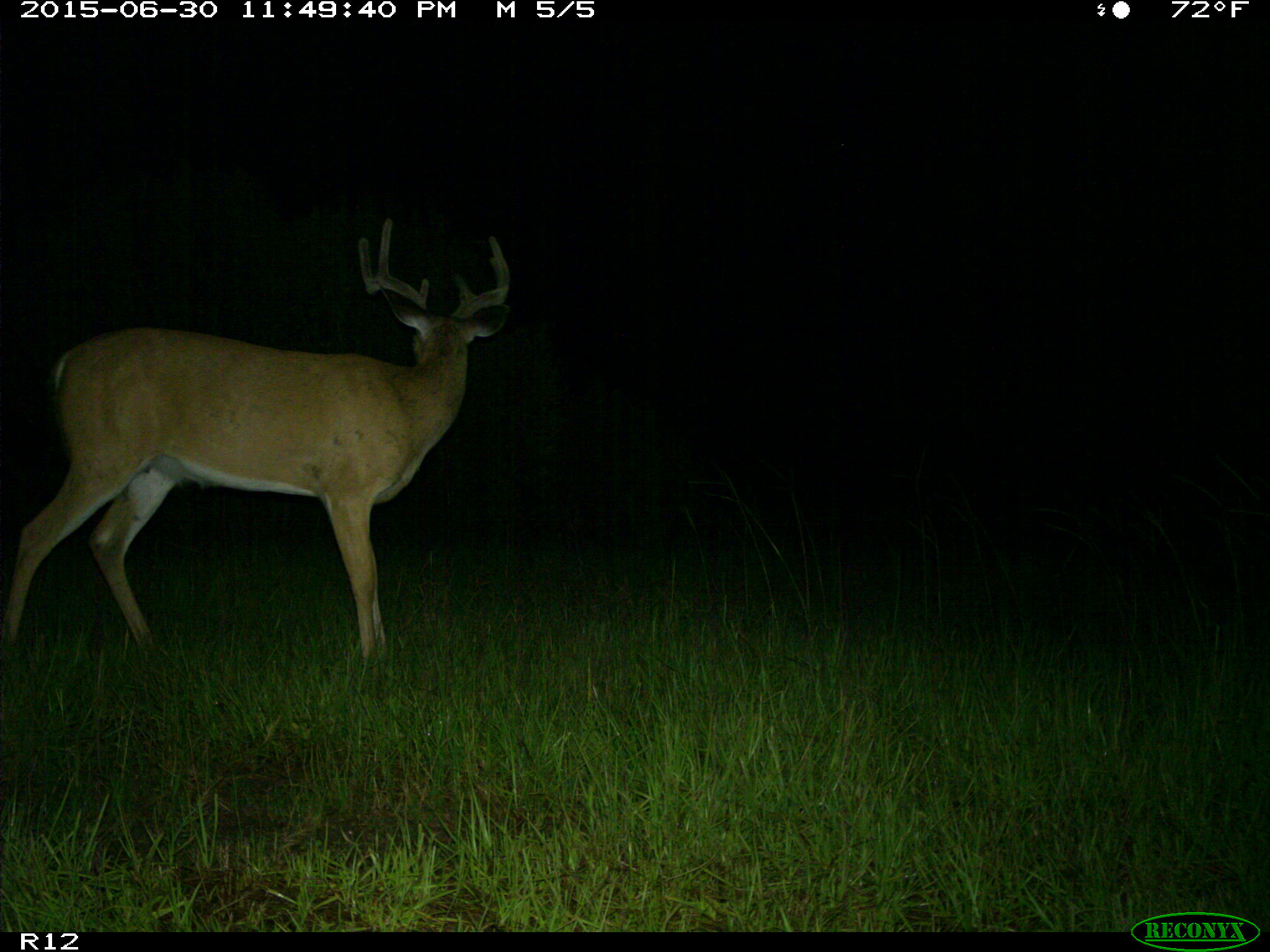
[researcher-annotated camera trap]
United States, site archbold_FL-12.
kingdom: Animalia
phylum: Chordata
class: Mammalia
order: Artiodactyla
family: Cervidae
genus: Odocoileus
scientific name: Odocoileus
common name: deer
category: unidentified deer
Unidentified deer (deer) (Odocoileus).